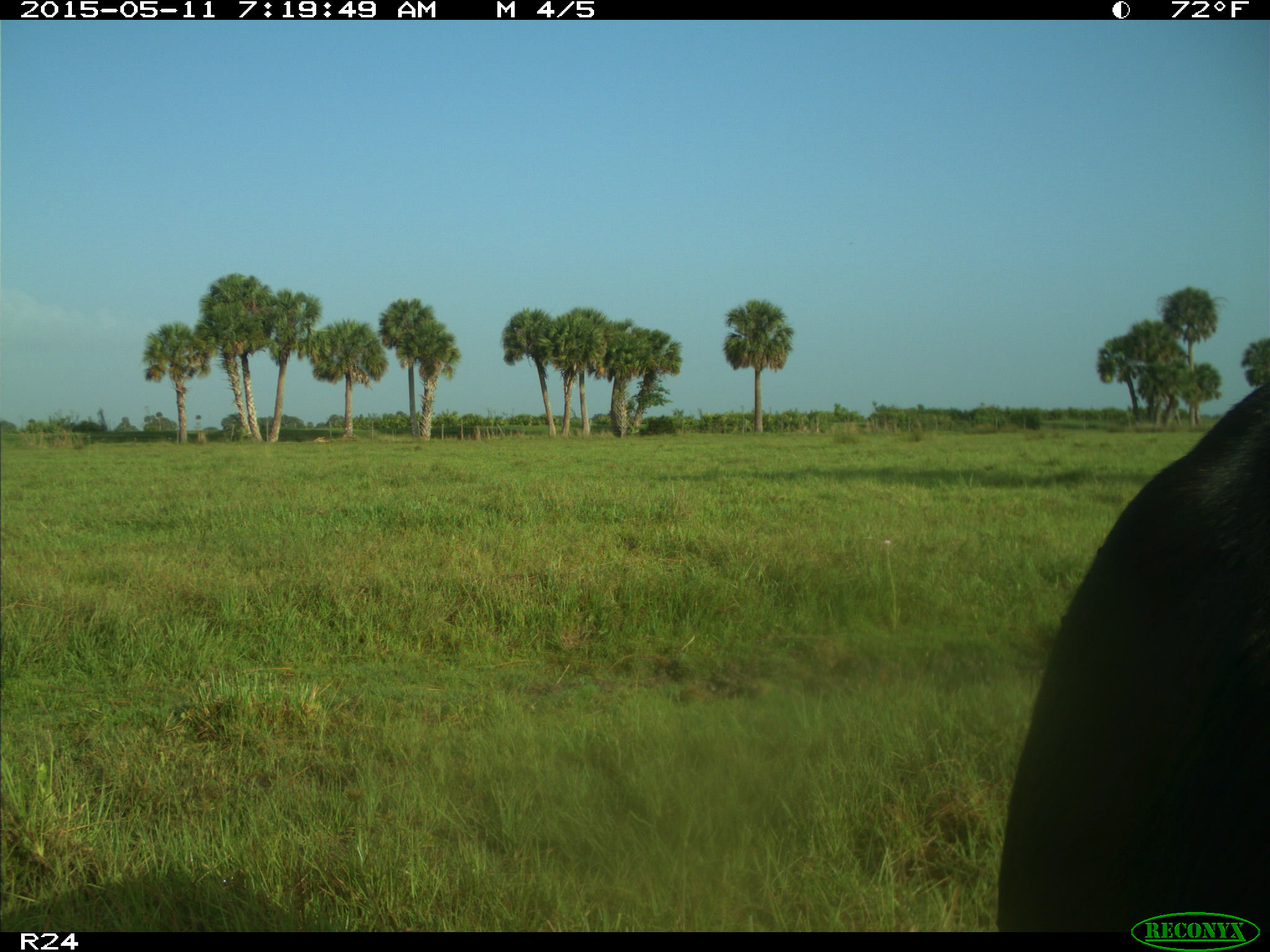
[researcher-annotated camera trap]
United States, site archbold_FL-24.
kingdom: Animalia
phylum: Chordata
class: Mammalia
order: Artiodactyla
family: Bovidae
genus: Bos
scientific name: Bos taurus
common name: domestic cow